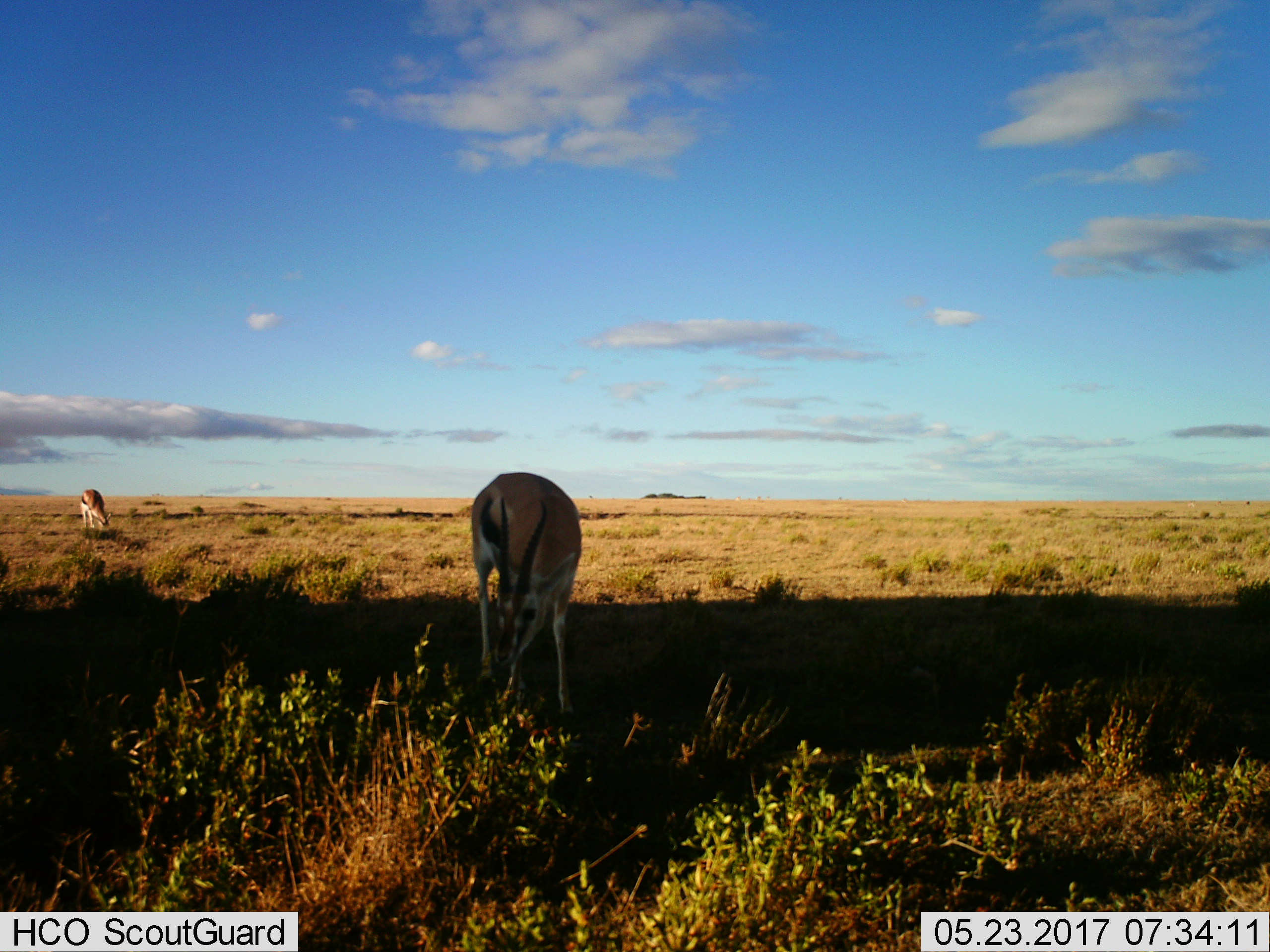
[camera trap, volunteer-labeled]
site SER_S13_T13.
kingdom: Animalia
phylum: Chordata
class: Mammalia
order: Artiodactyla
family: Bovidae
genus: Eudorcas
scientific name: Eudorcas thomsonii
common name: thomson's gazelle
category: gazellethomsons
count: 2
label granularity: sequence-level